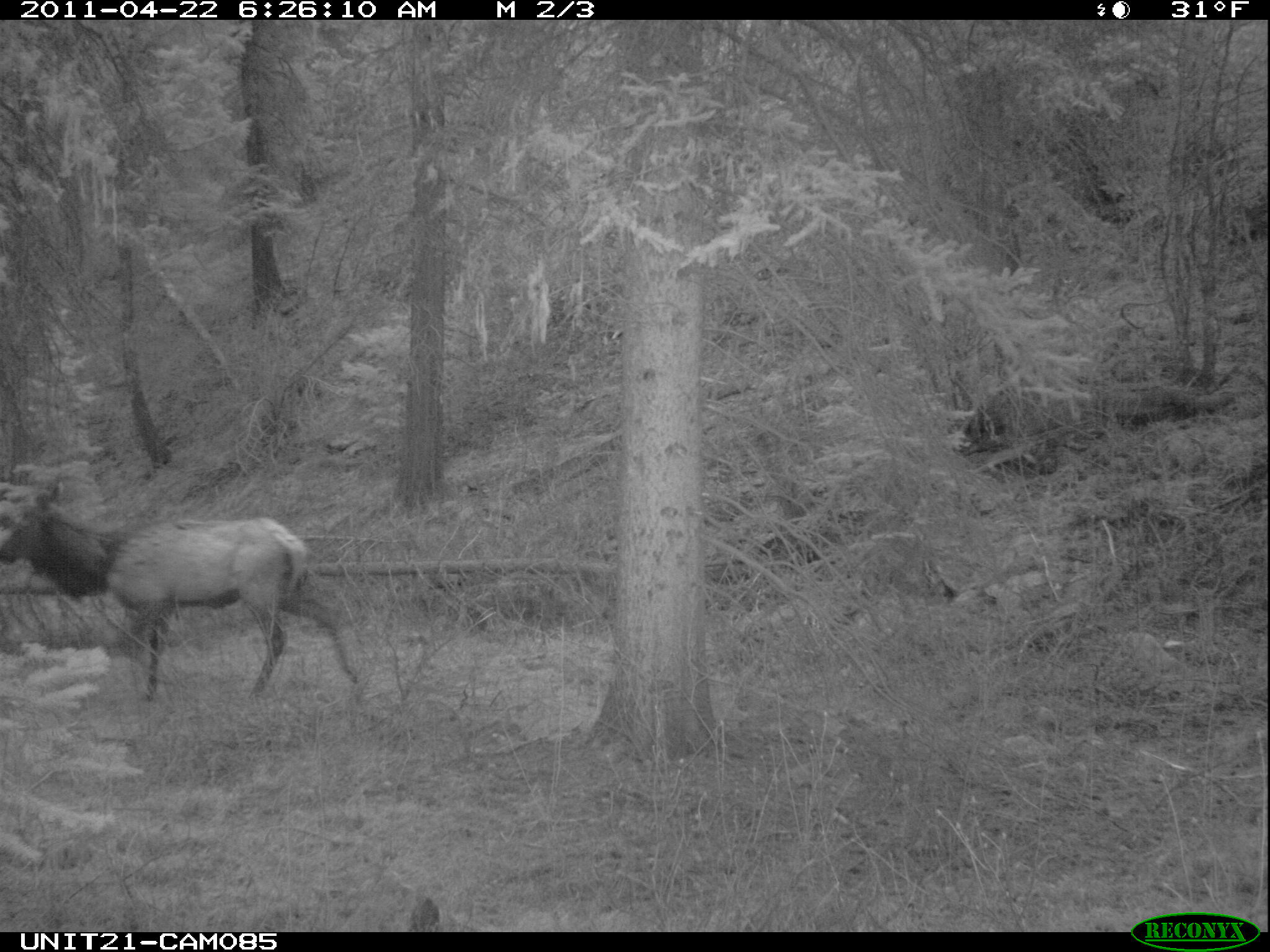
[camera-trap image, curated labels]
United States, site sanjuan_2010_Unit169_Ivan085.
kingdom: Animalia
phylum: Chordata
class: Mammalia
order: Artiodactyla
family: Cervidae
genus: Cervus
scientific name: Cervus elaphus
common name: red deer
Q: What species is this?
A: Cervus elaphus (red deer).